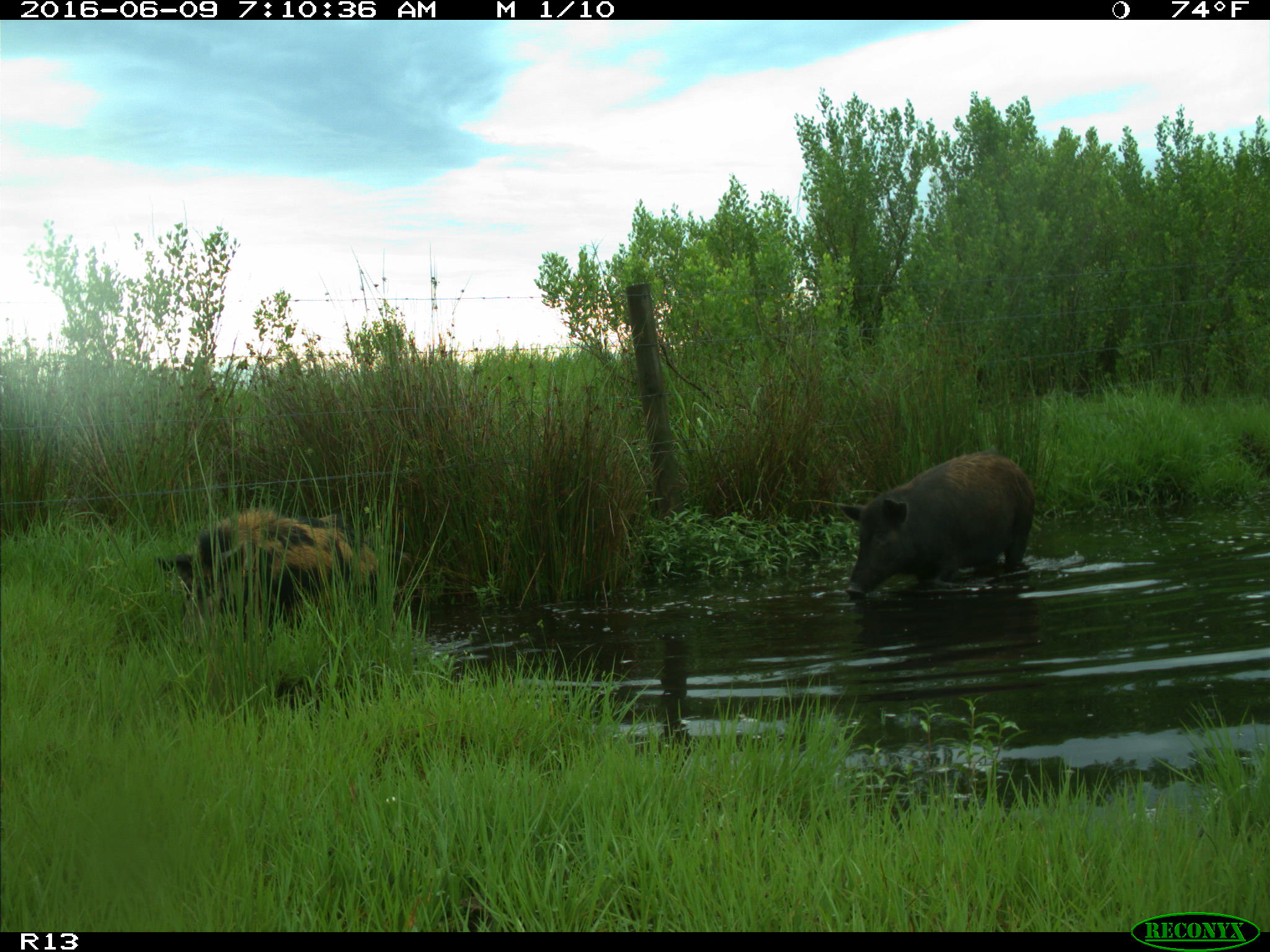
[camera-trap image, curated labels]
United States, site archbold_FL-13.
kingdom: Animalia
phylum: Chordata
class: Mammalia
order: Artiodactyla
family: Suidae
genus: Sus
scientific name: Sus scrofa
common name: wild boar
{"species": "Sus scrofa (wild boar)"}